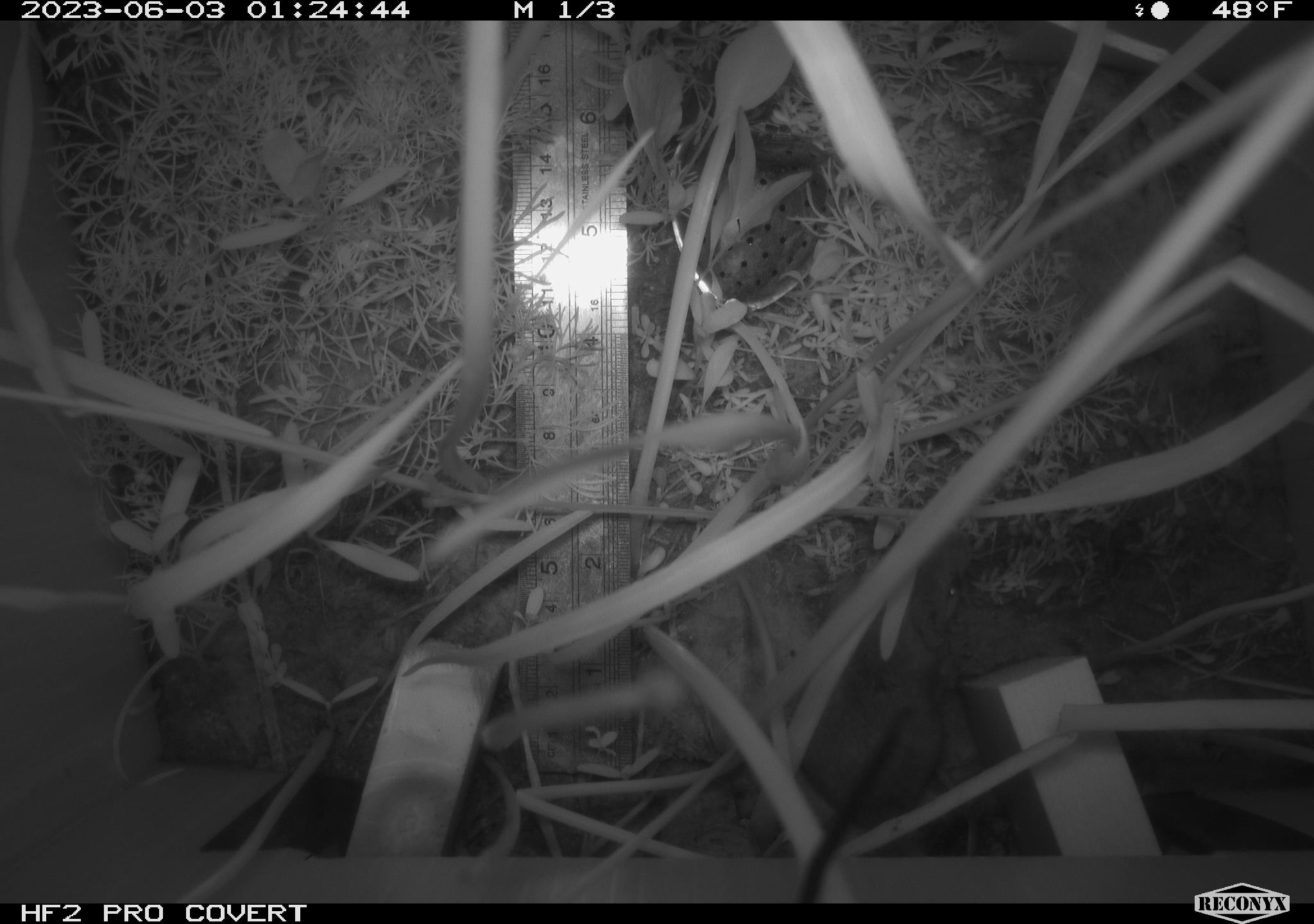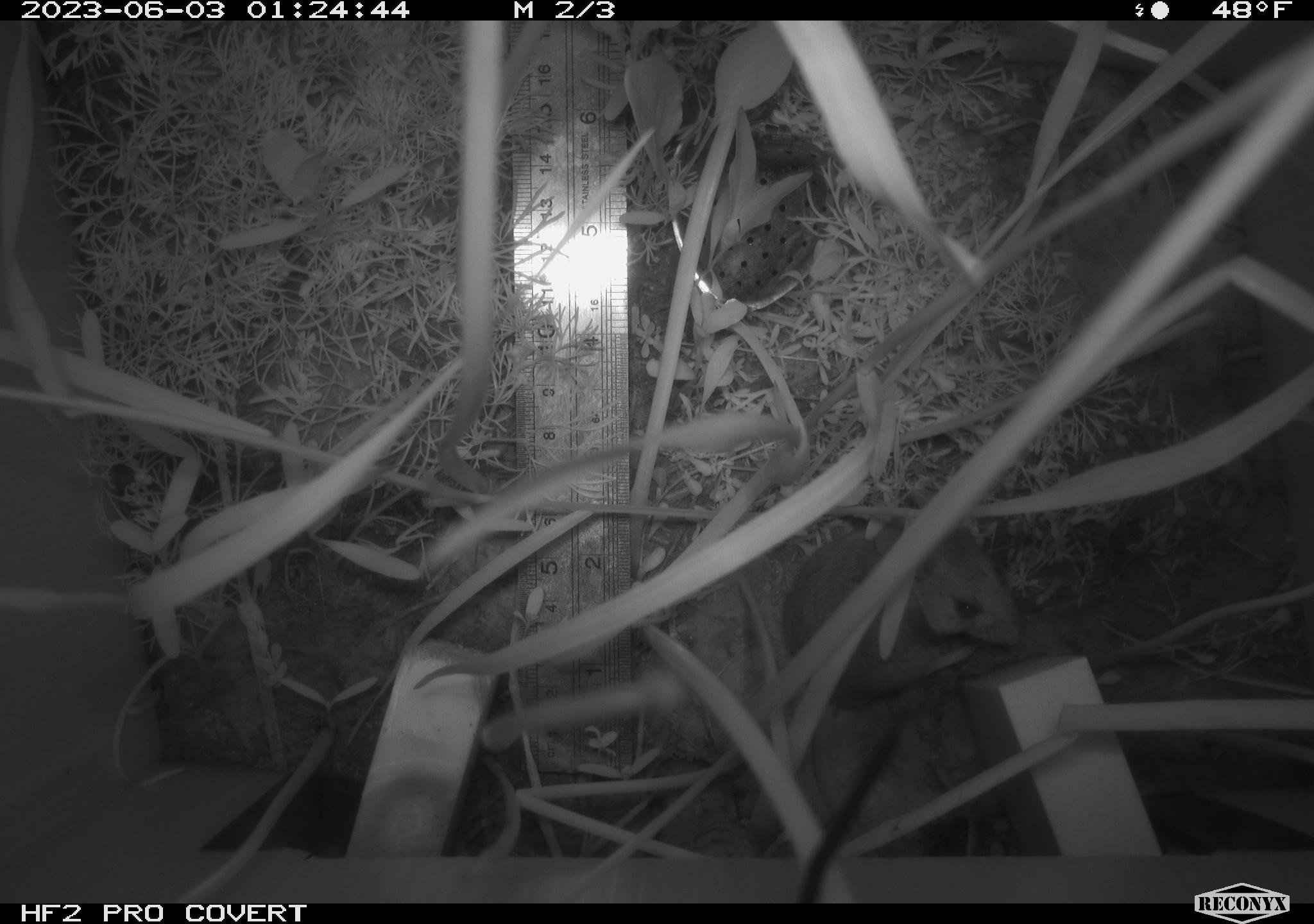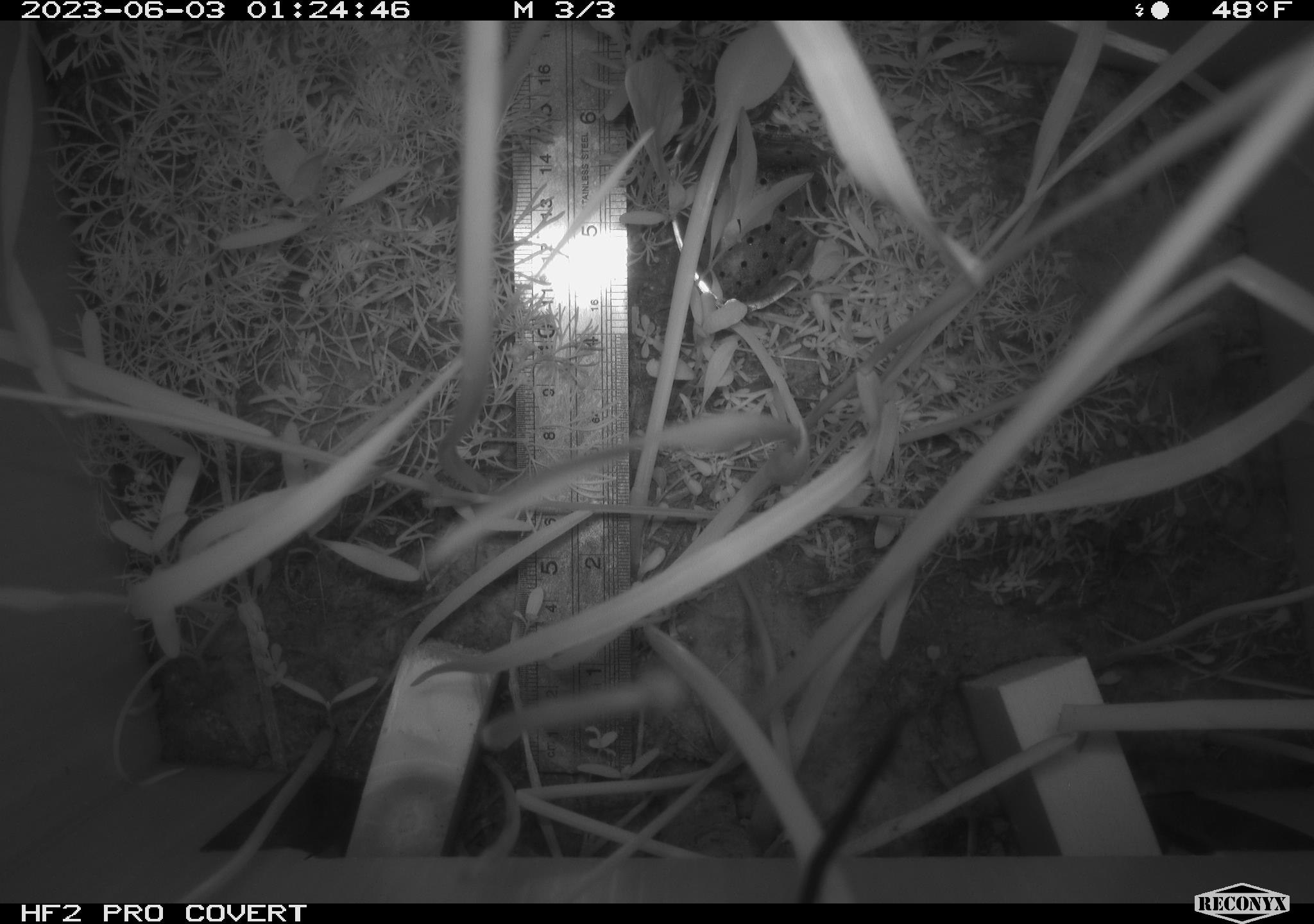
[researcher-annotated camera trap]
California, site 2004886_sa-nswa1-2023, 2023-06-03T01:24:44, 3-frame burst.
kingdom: Animalia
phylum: Chordata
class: Mammalia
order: Rodentia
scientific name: Rodentia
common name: mouse species